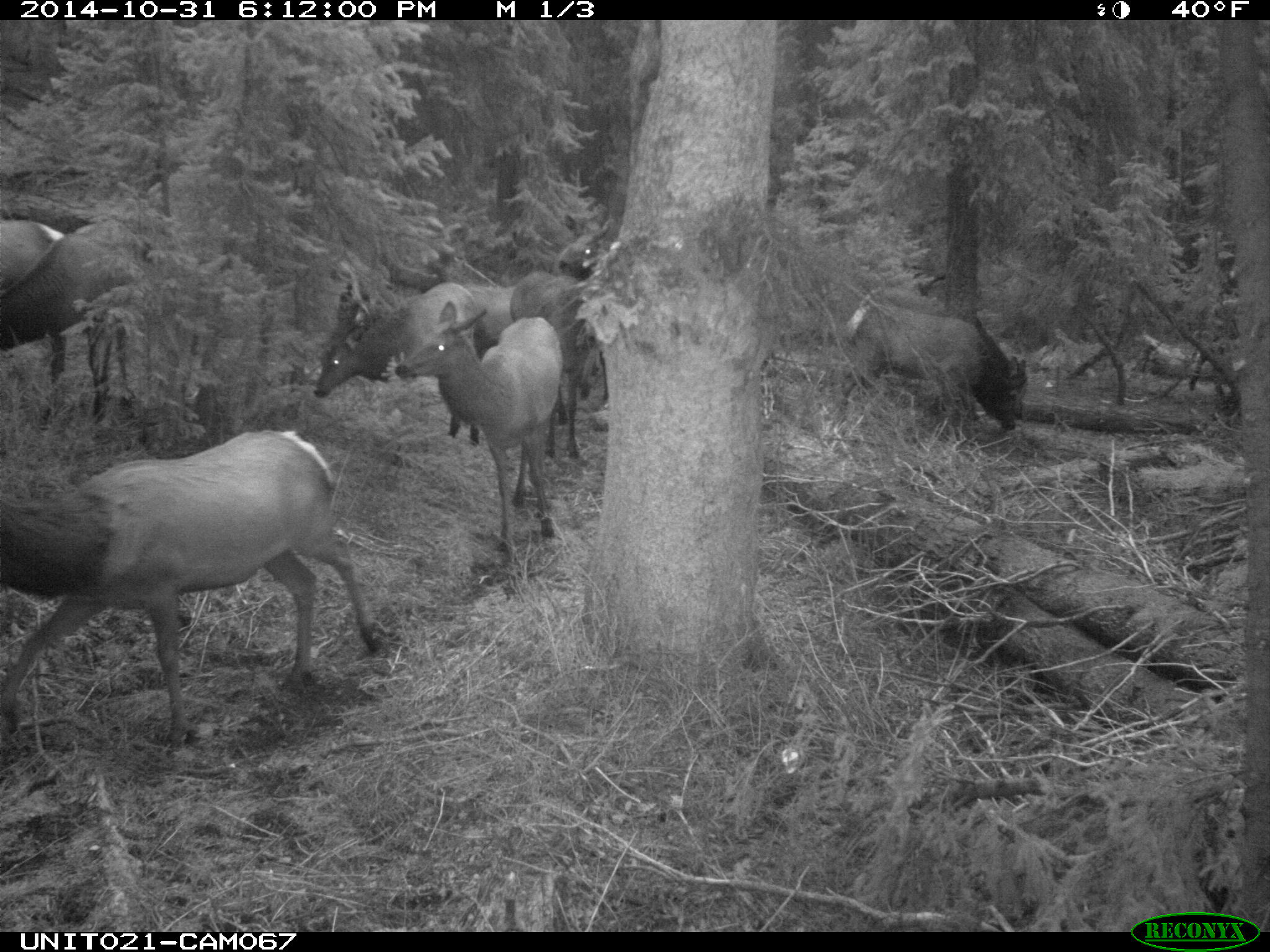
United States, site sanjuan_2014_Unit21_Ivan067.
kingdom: Animalia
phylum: Chordata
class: Mammalia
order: Artiodactyla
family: Cervidae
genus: Cervus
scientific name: Cervus elaphus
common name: red deer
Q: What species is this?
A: Cervus elaphus (red deer).